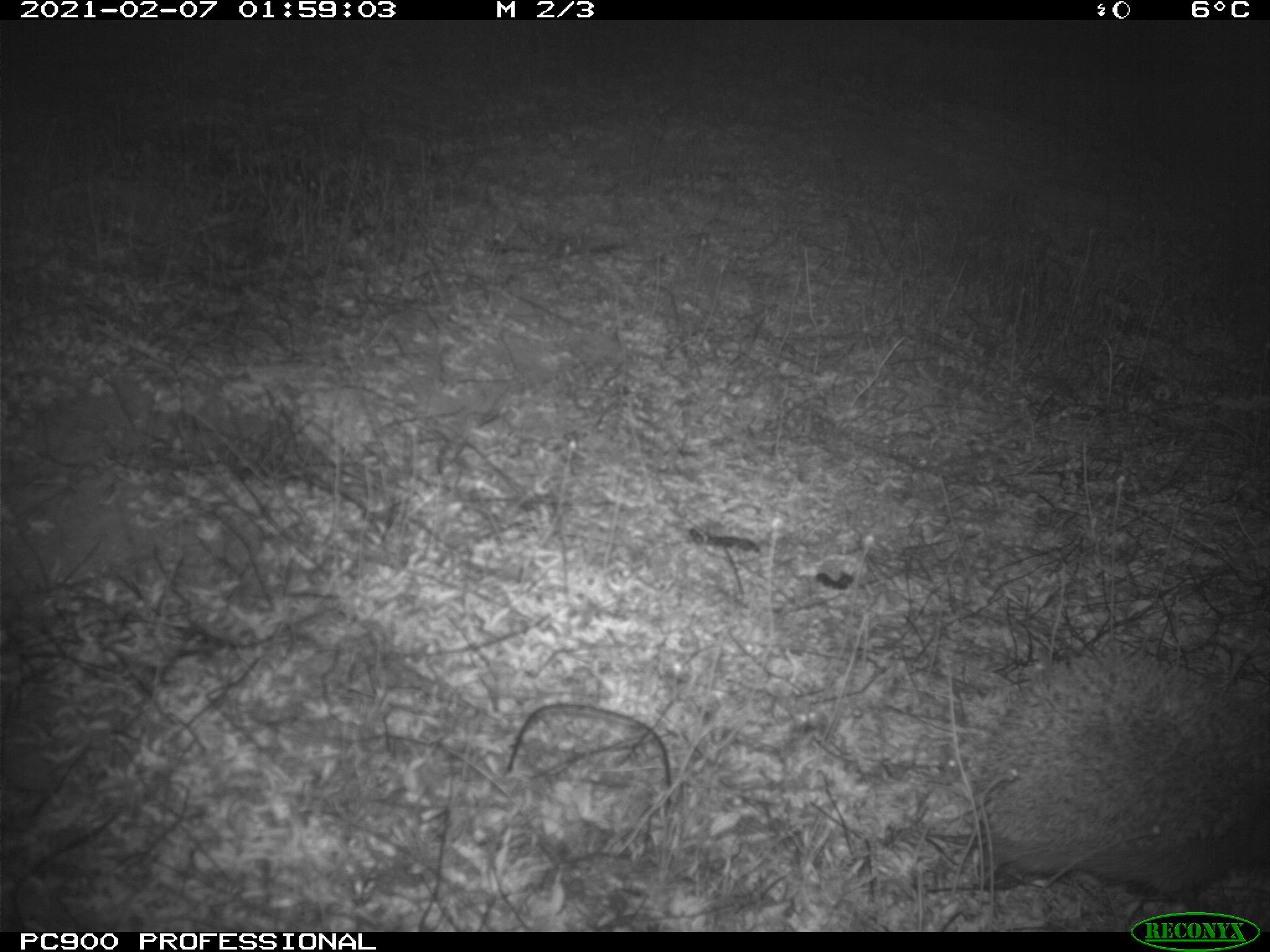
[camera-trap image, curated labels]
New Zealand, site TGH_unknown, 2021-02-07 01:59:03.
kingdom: Animalia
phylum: Chordata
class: Mammalia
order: Eulipotyphla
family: Erinaceidae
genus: Erinaceus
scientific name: Erinaceus europaeus europaeus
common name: european hedgehog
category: hedgehog